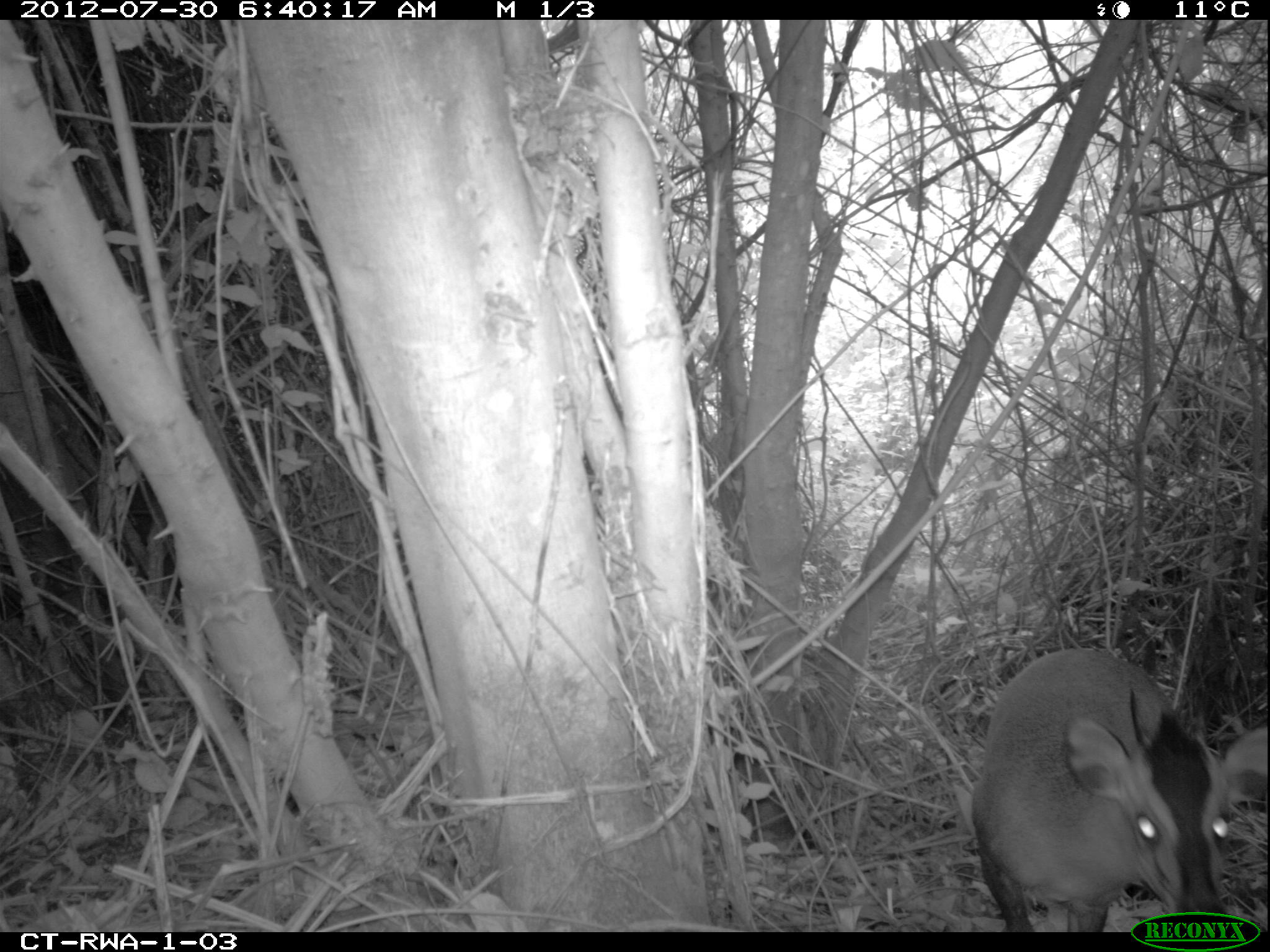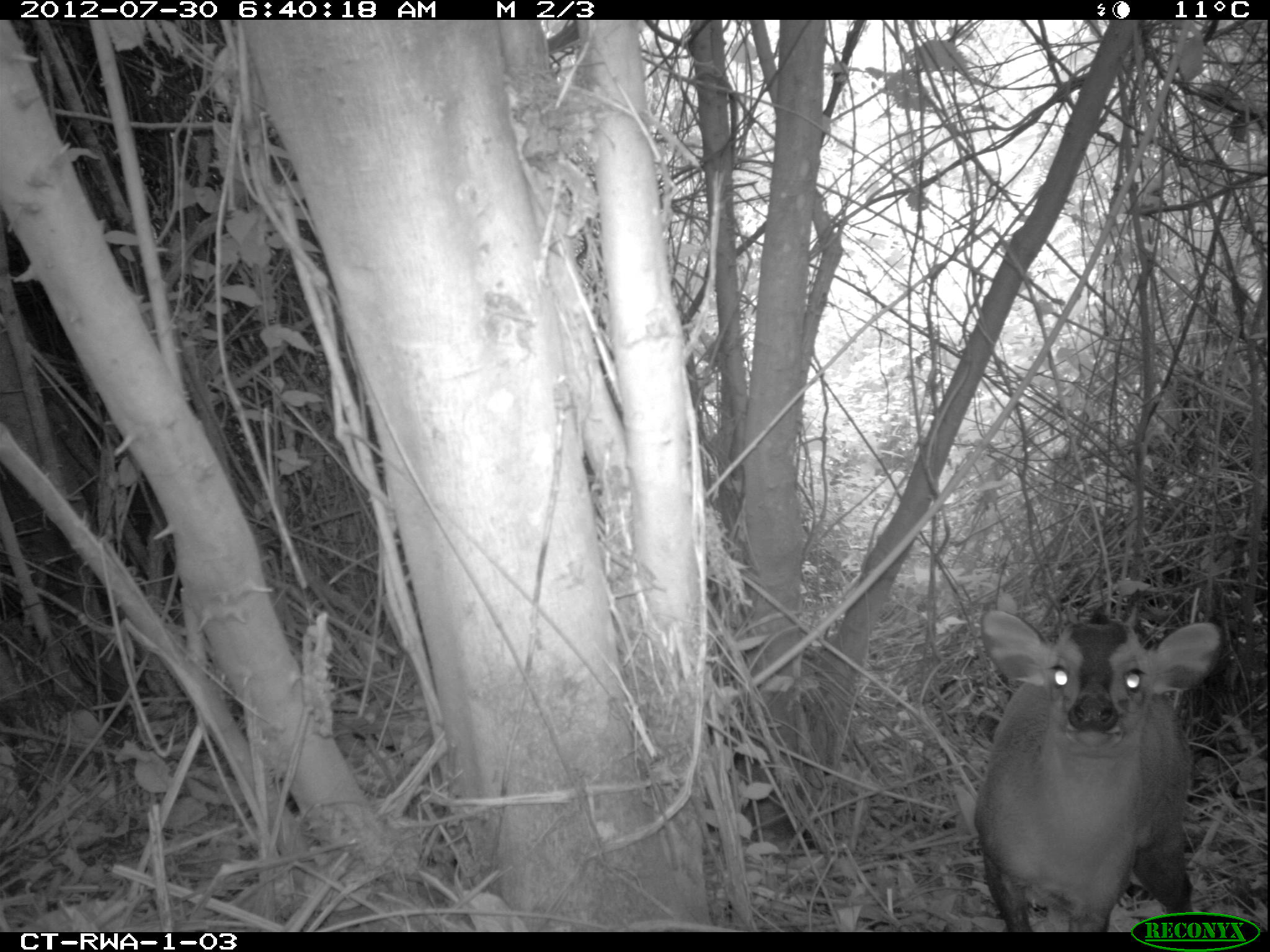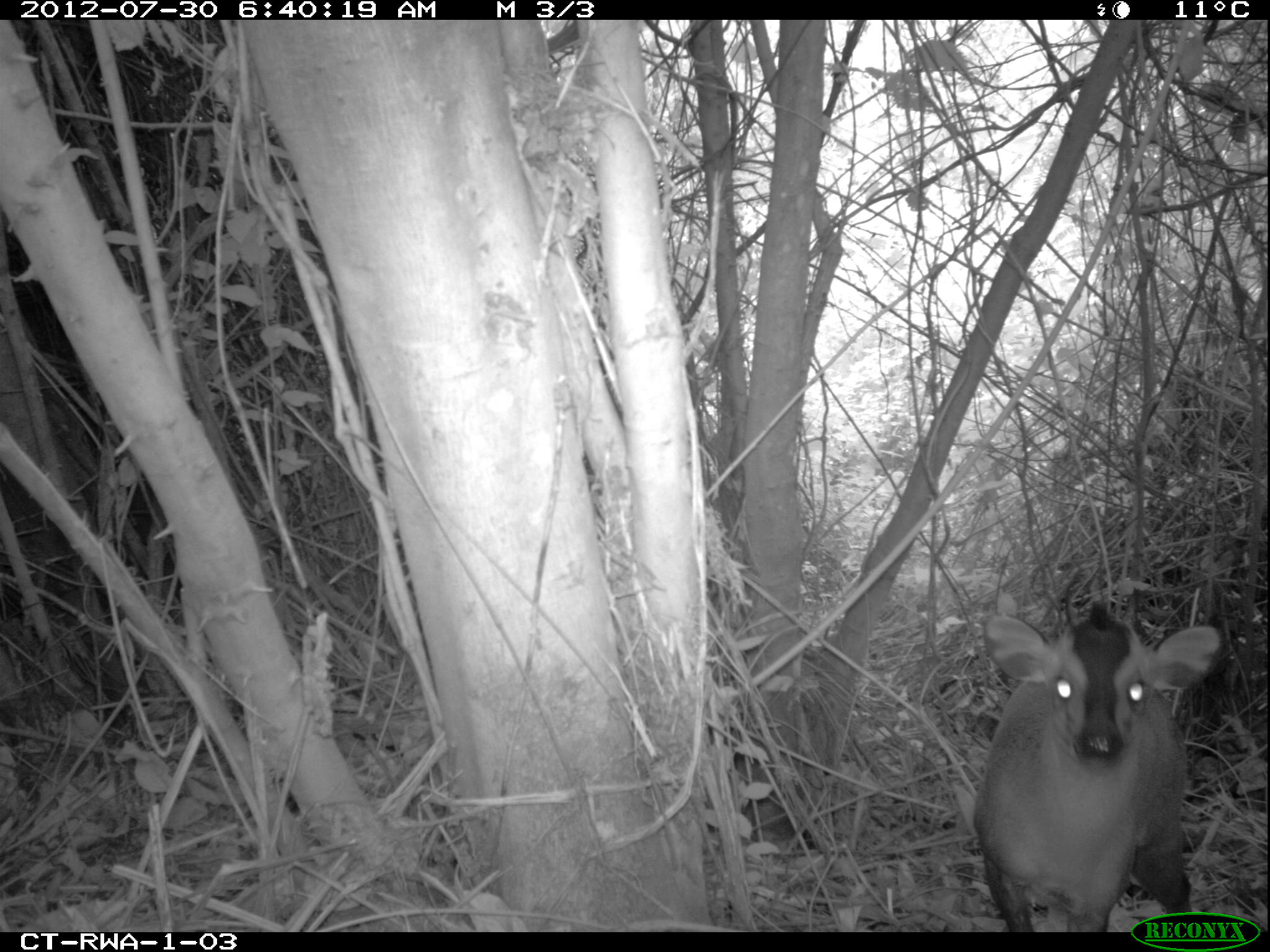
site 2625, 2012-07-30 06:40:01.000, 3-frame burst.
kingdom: Animalia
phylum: Chordata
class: Mammalia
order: Artiodactyla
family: Bovidae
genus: Cephalophus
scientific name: Cephalophus nigrifrons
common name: black-fronted duiker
Cephalophus nigrifrons (black-fronted duiker), count 1.